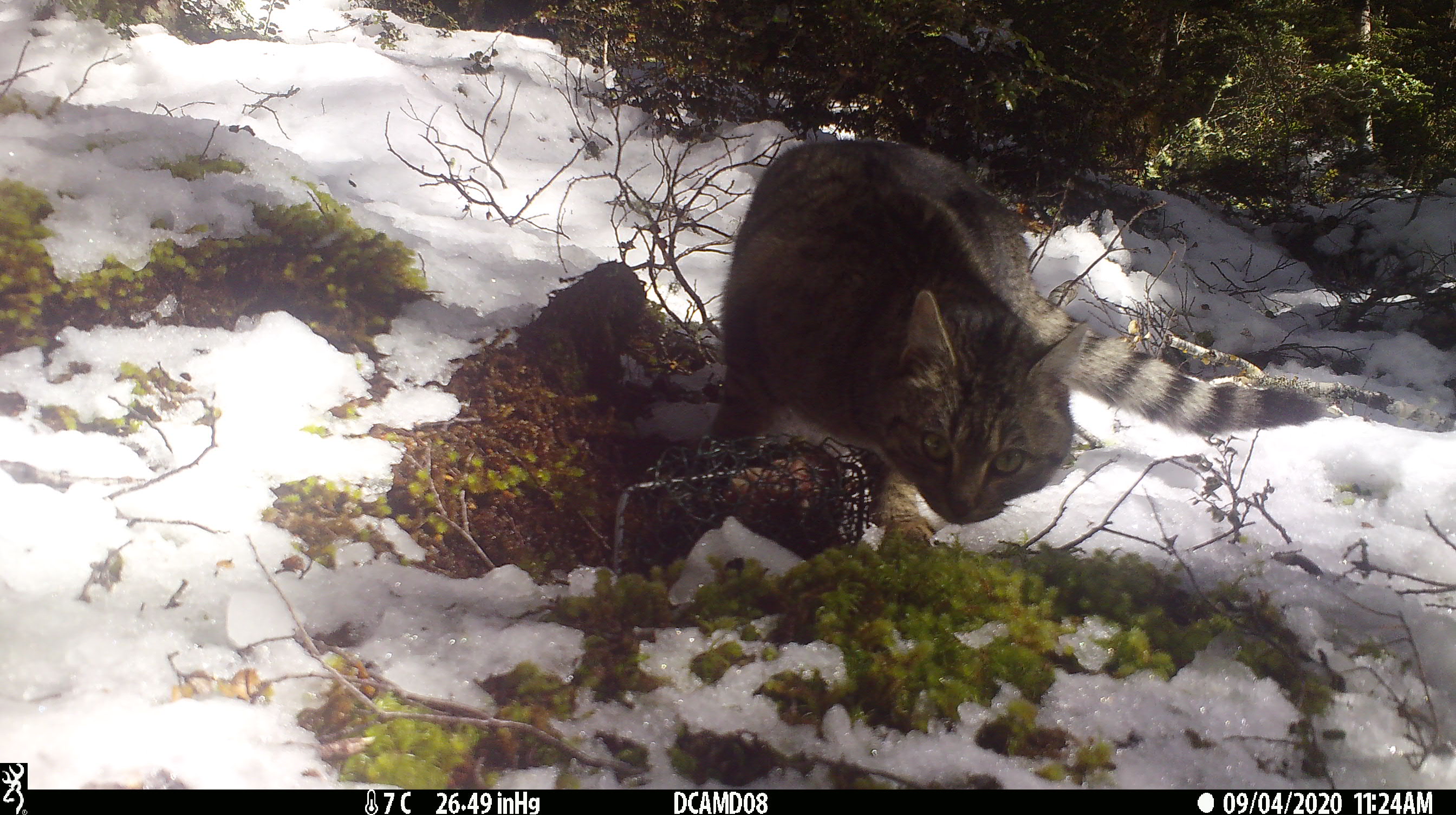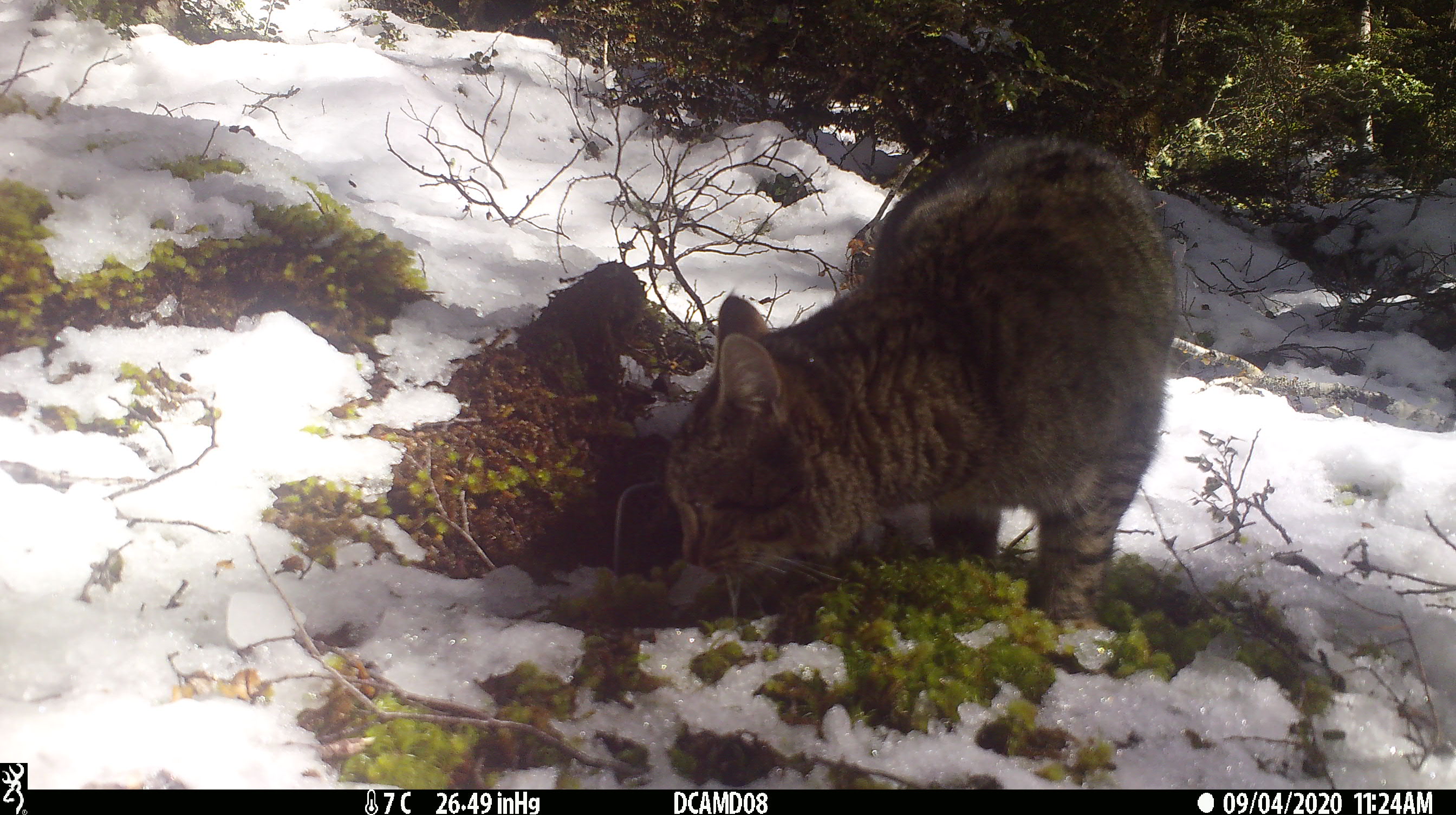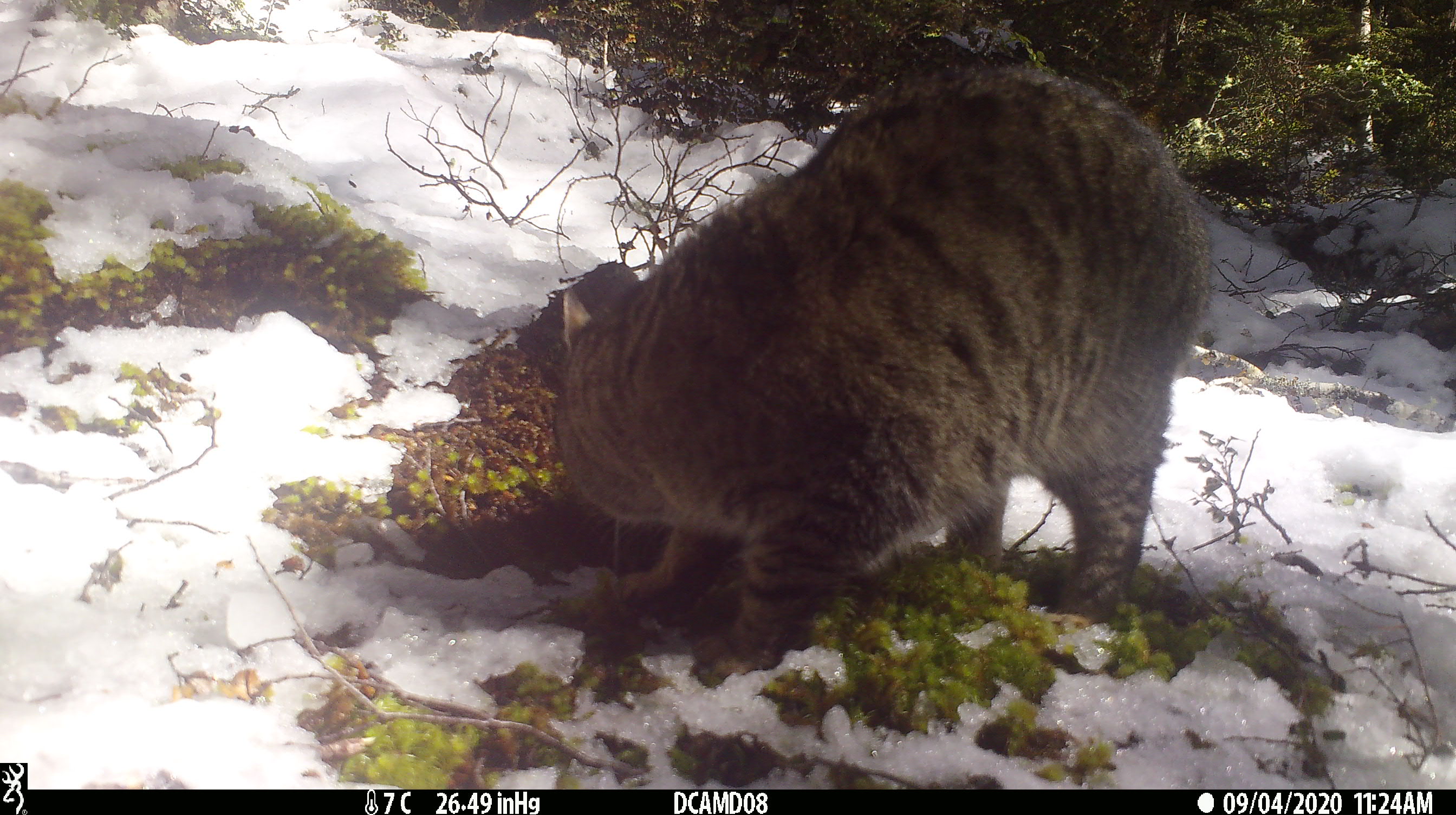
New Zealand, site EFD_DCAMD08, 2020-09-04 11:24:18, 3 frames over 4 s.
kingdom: Animalia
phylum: Chordata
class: Mammalia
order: Carnivora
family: Felidae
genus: Felis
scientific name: Felis catus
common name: domestic cat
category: cat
Cat (domestic cat) (Felis catus).